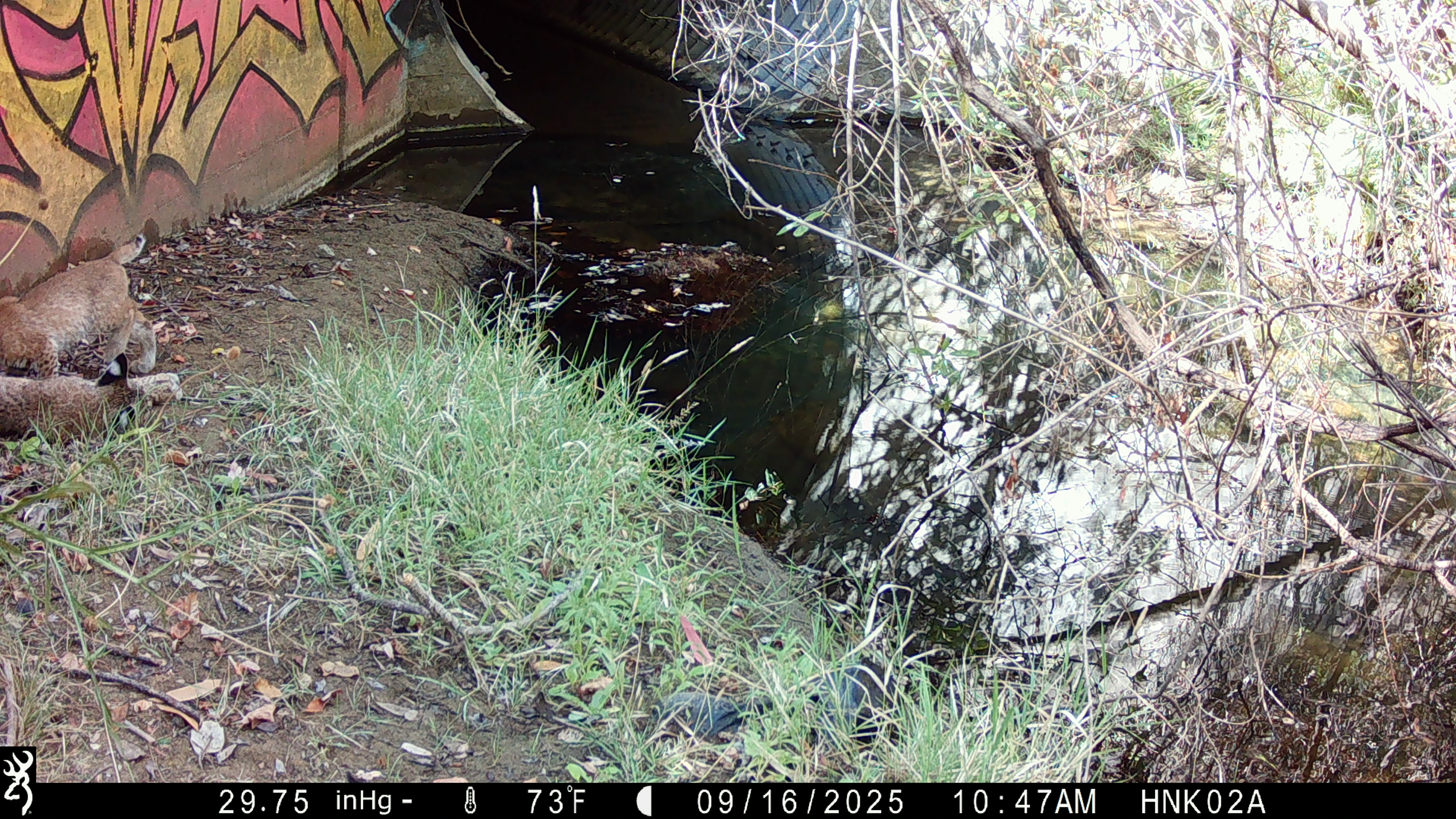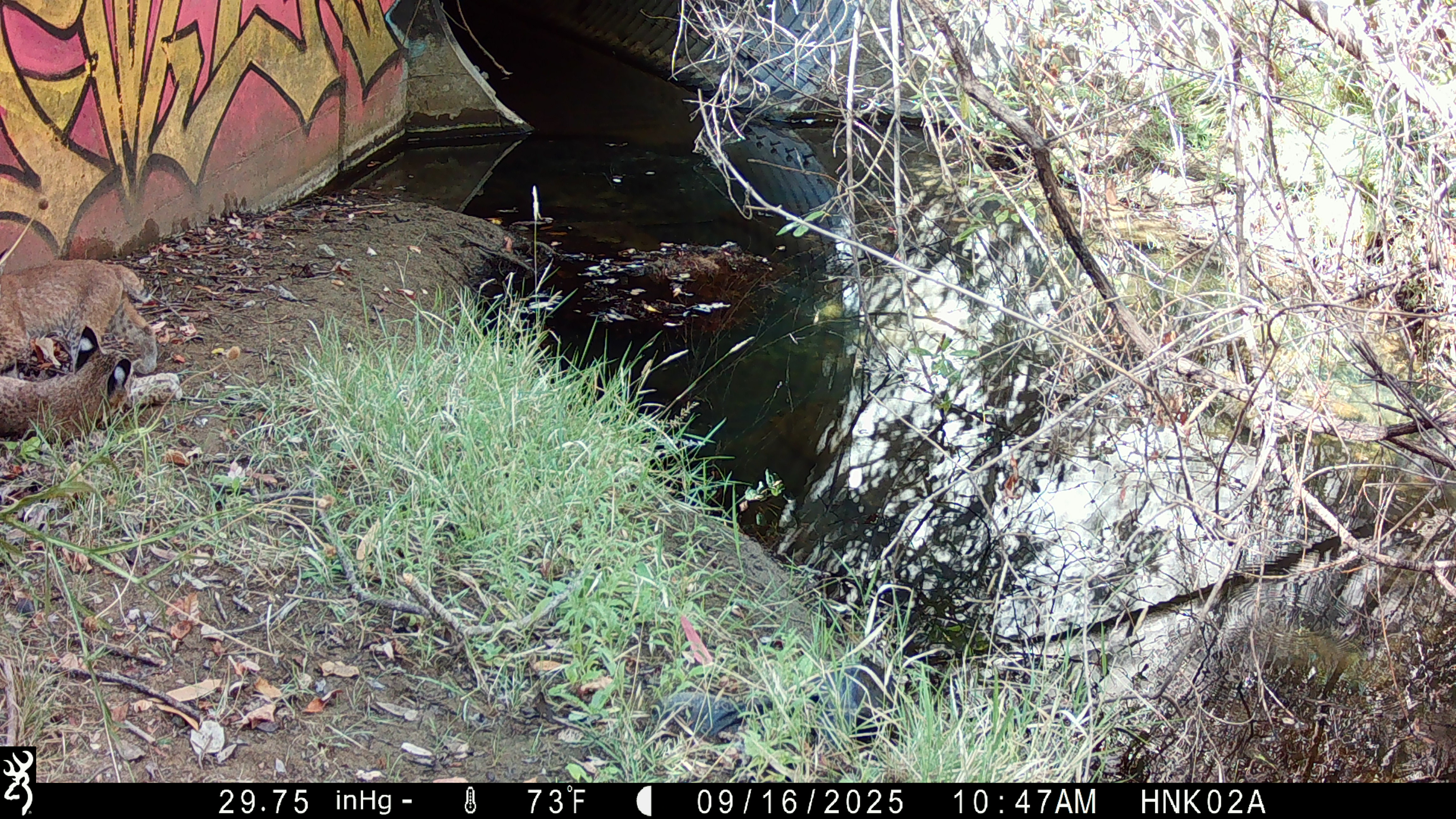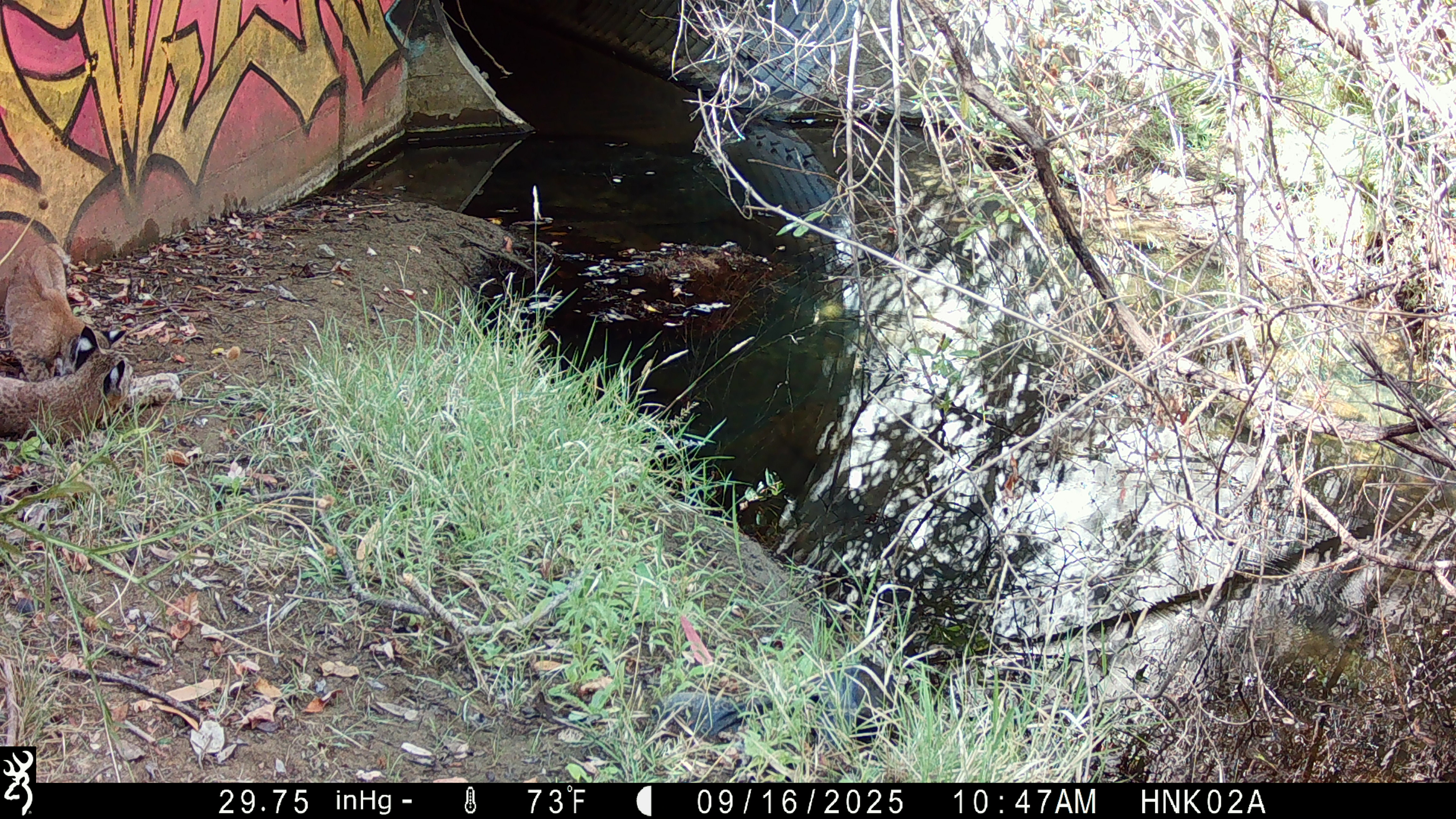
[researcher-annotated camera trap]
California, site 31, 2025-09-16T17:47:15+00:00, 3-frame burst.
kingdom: Animalia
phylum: Chordata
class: Mammalia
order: Carnivora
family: Felidae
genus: Lynx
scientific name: Lynx rufus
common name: bobcat